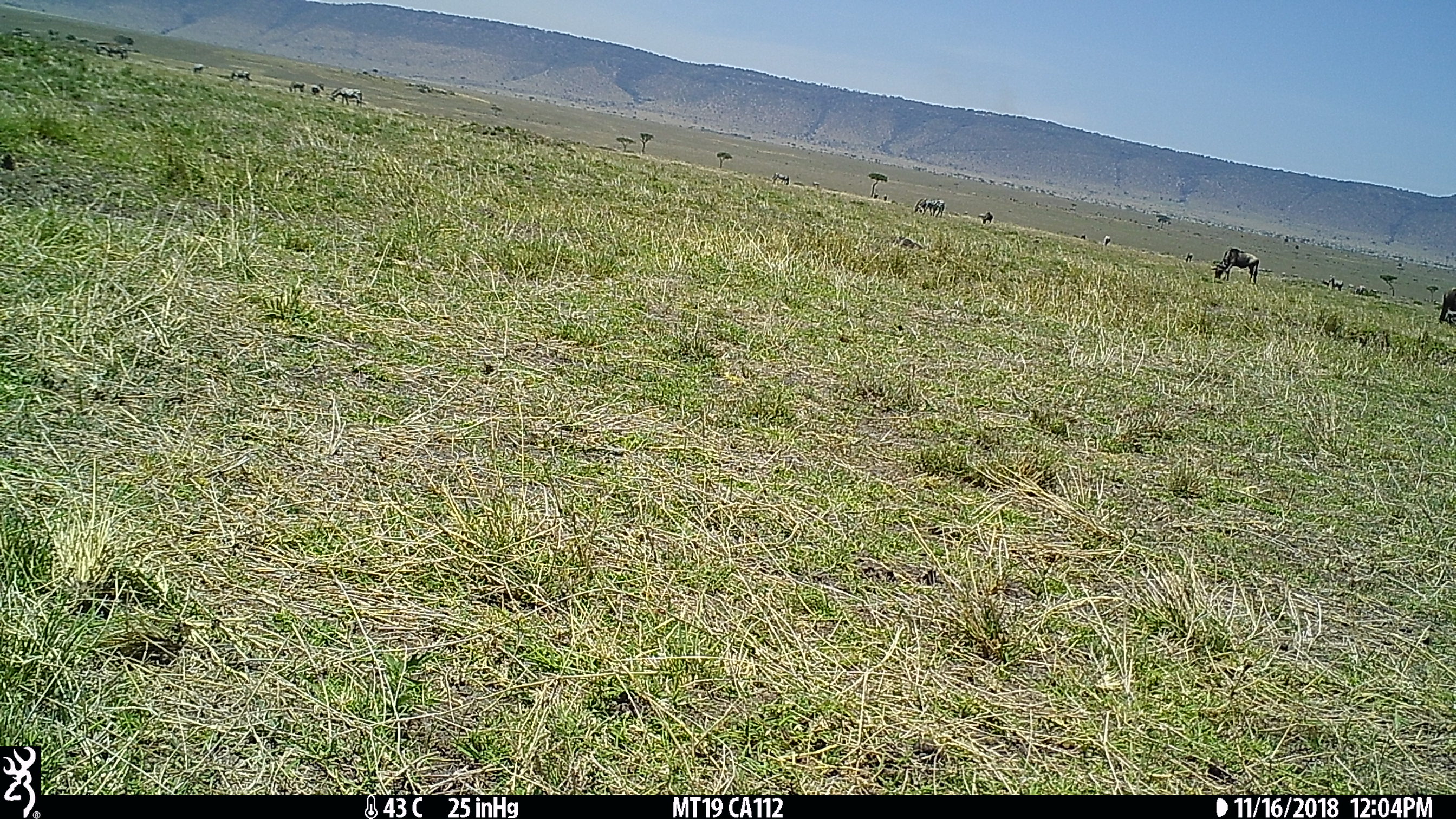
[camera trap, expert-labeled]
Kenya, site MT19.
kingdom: Animalia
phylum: Chordata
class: Mammalia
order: Artiodactyla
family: Bovidae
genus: Connochaetes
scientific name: Connochaetes taurinus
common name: blue wildebeest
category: wildebeest